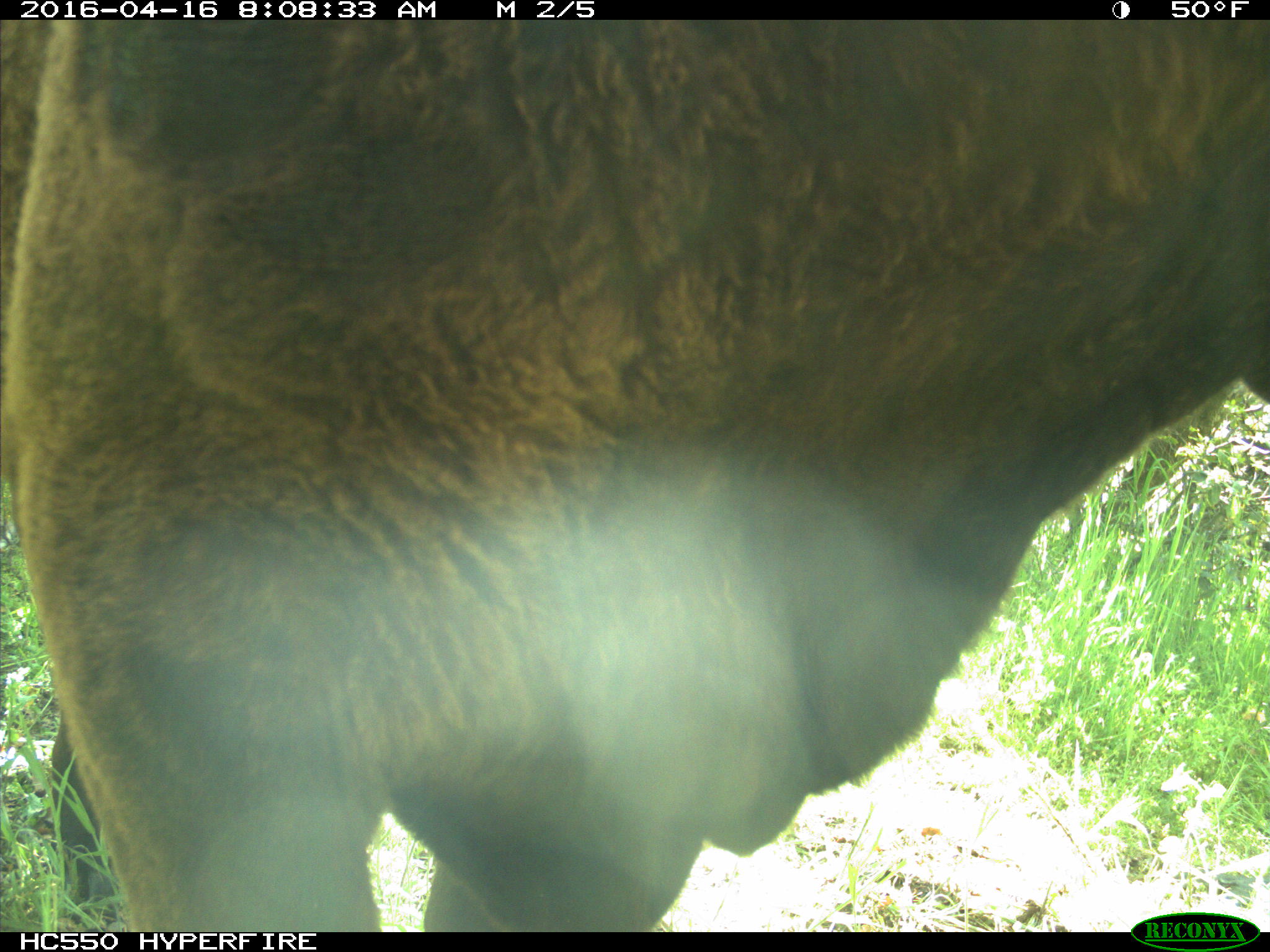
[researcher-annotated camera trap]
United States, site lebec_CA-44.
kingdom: Animalia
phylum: Chordata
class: Mammalia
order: Artiodactyla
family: Bovidae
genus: Bos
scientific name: Bos taurus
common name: domestic cow